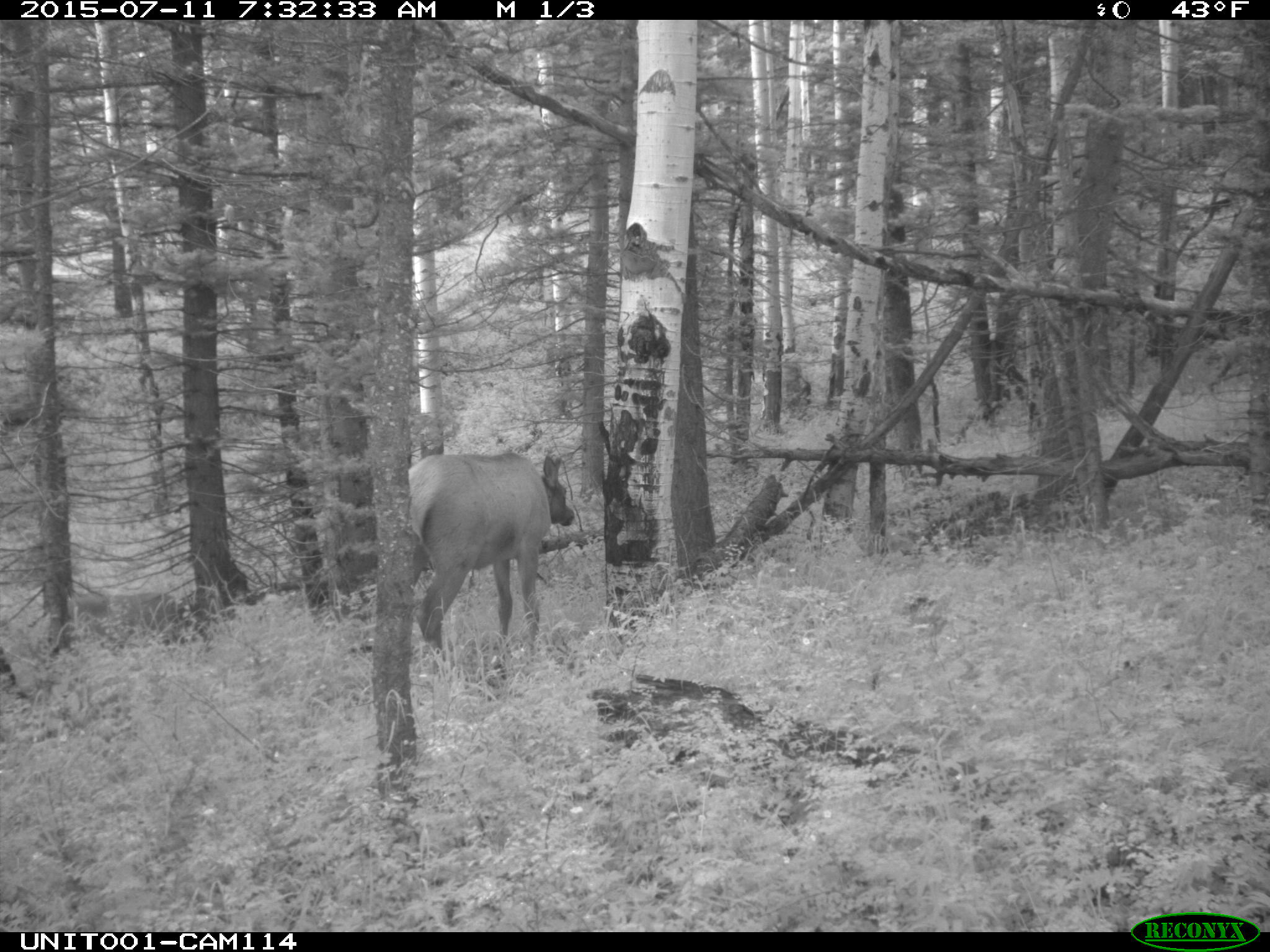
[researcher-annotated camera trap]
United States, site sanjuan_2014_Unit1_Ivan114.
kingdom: Animalia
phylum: Chordata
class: Mammalia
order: Artiodactyla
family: Cervidae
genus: Cervus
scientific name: Cervus elaphus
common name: red deer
Cervus elaphus (red deer).